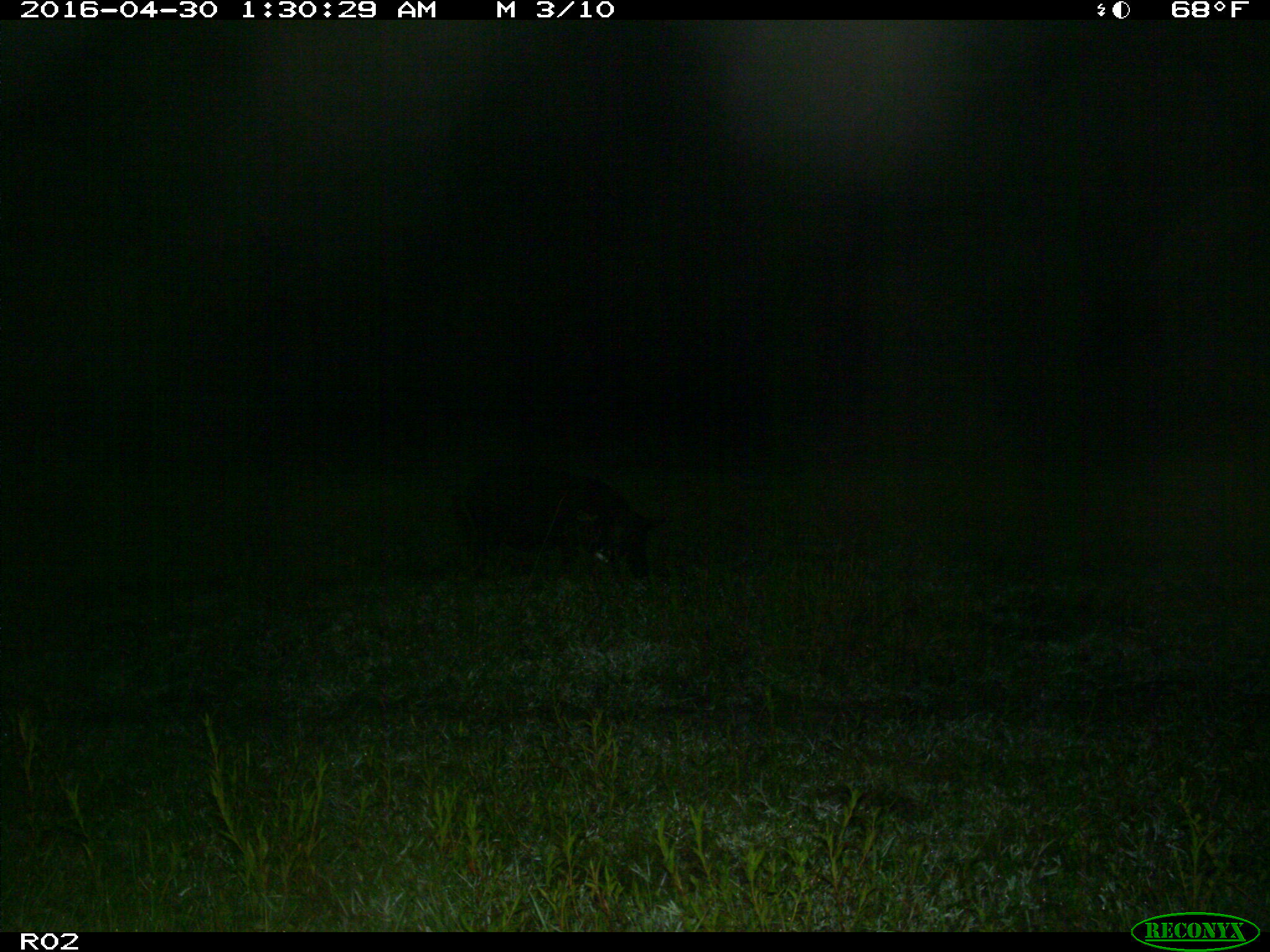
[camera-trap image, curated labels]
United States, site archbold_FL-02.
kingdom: Animalia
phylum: Chordata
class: Mammalia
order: Artiodactyla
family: Suidae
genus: Sus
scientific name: Sus scrofa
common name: wild boar